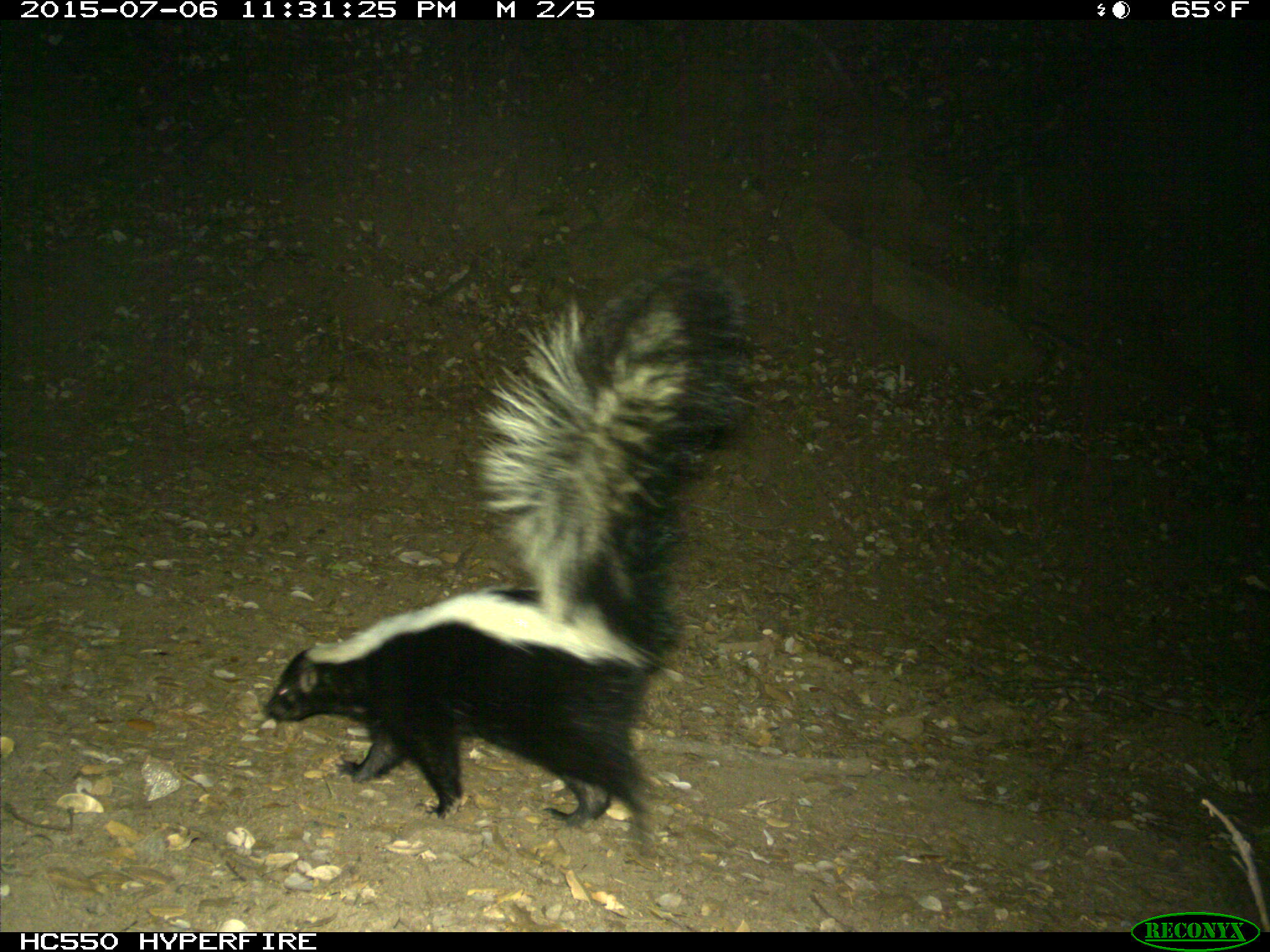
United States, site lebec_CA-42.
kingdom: Animalia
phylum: Chordata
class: Mammalia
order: Carnivora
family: Mephitidae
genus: Mephitis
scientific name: Mephitis mephitis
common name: striped skunk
Mephitis mephitis (striped skunk).